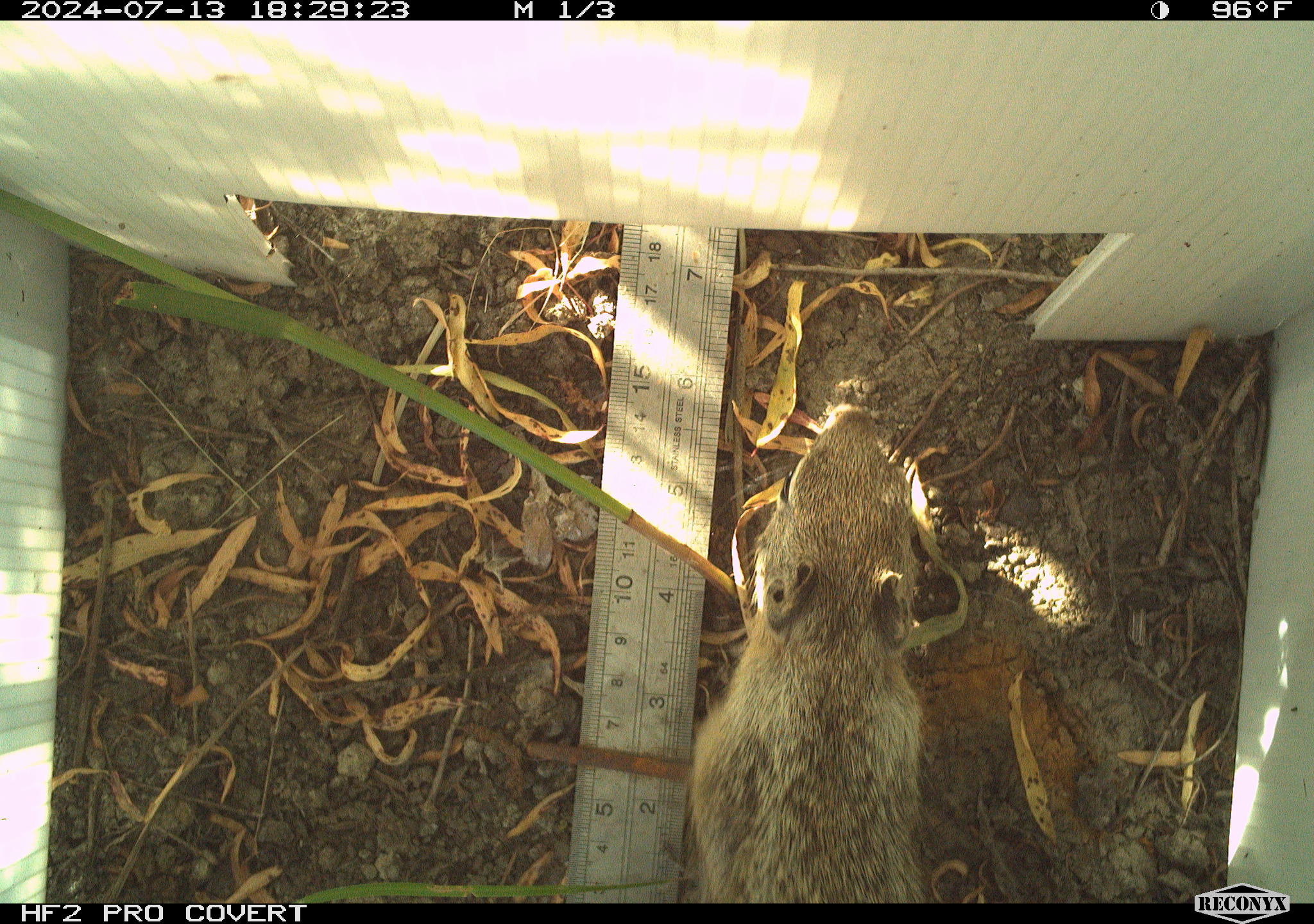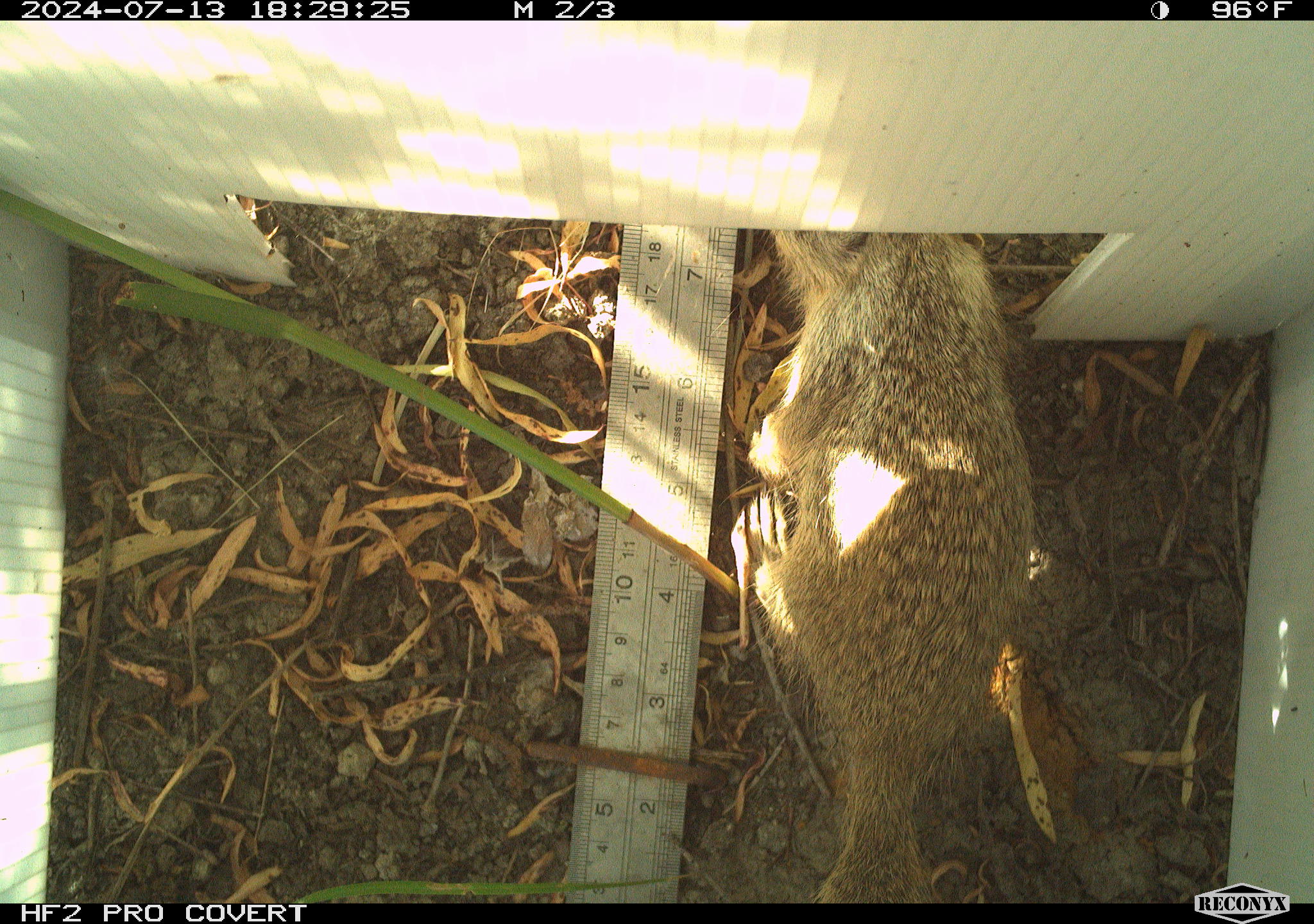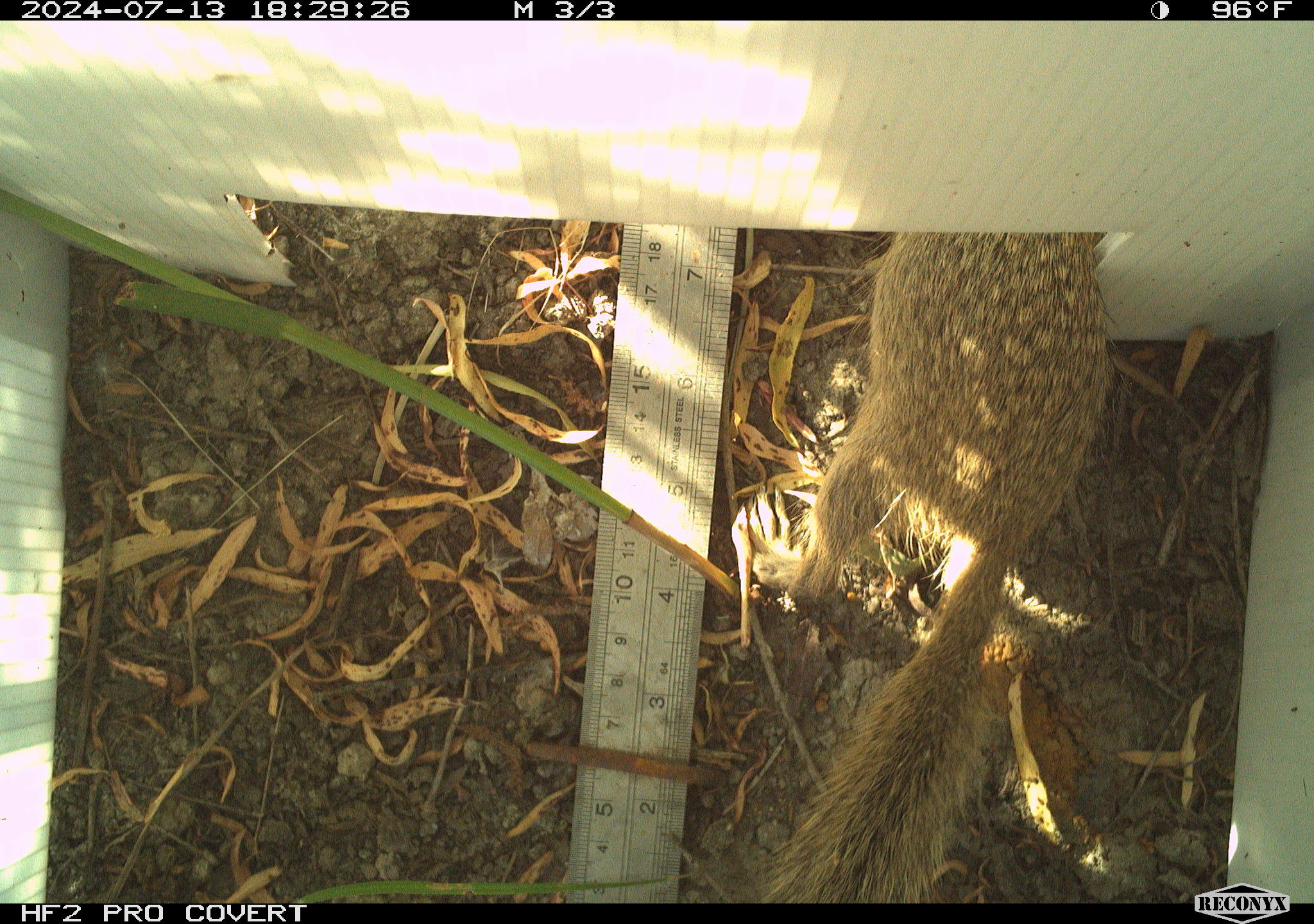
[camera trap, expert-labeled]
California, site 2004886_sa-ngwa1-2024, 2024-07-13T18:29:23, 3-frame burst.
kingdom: Animalia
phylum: Chordata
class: Mammalia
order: Rodentia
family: Sciuridae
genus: Otospermophilus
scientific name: Otospermophilus beecheyi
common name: california ground squirrel